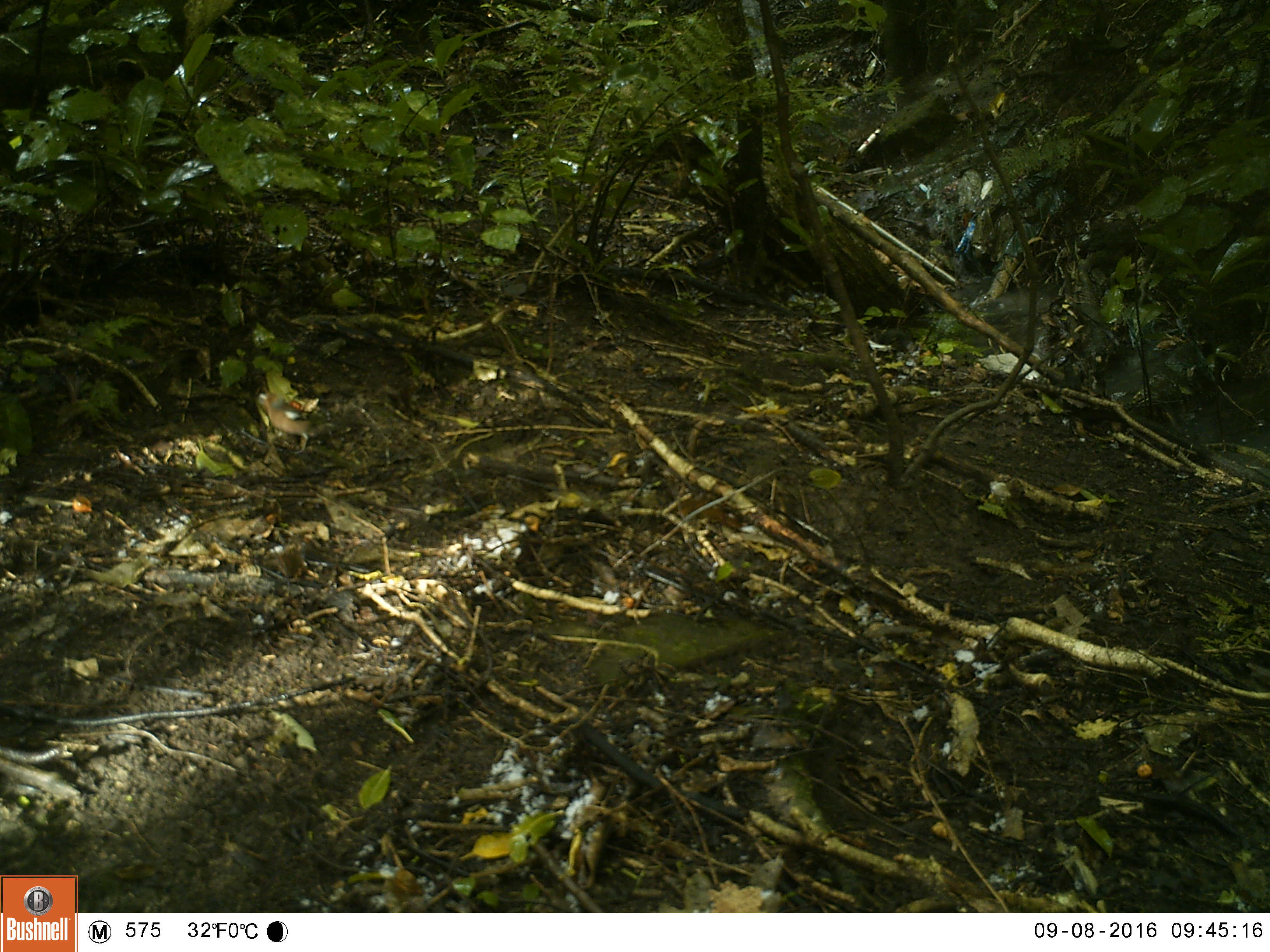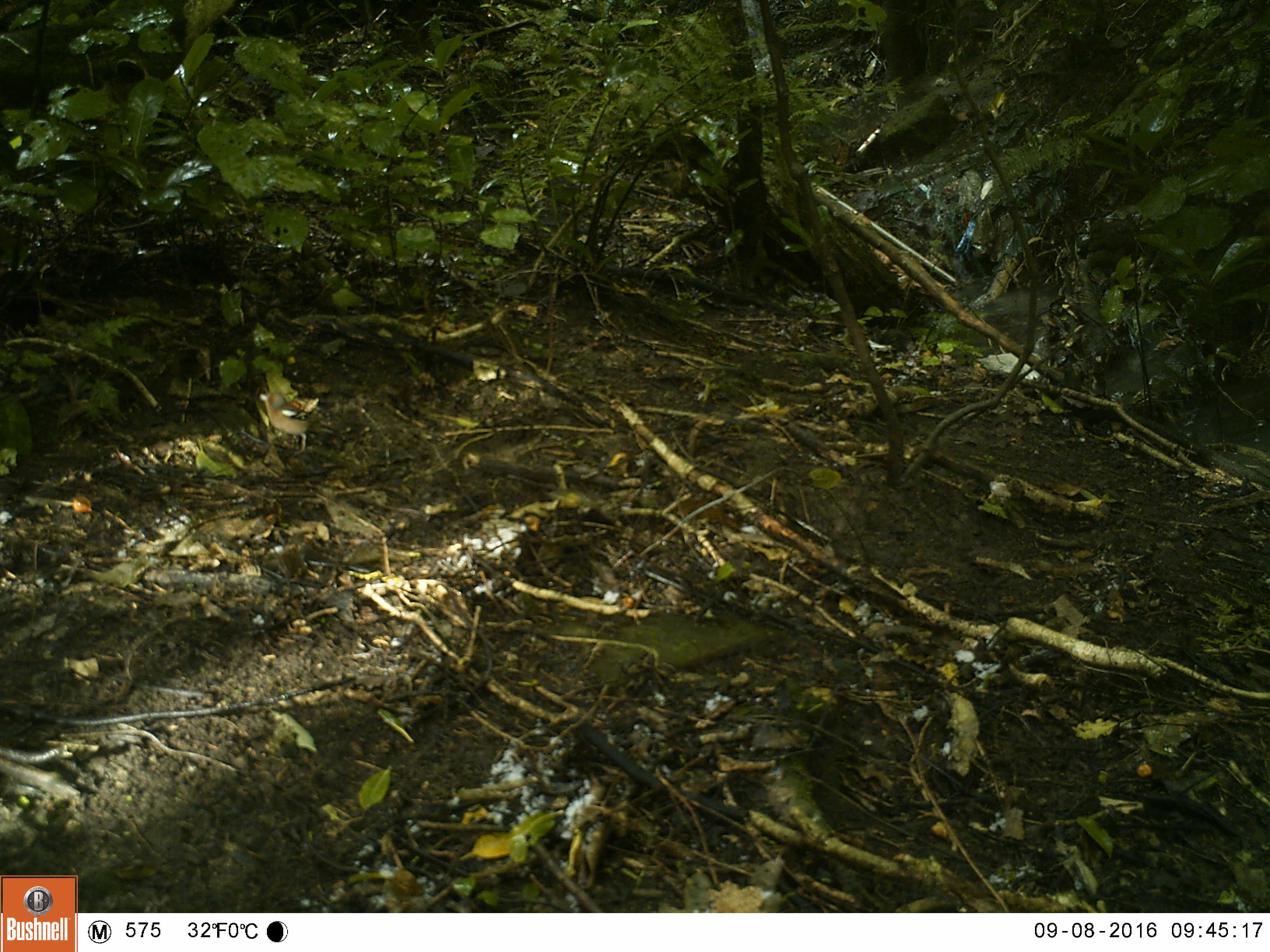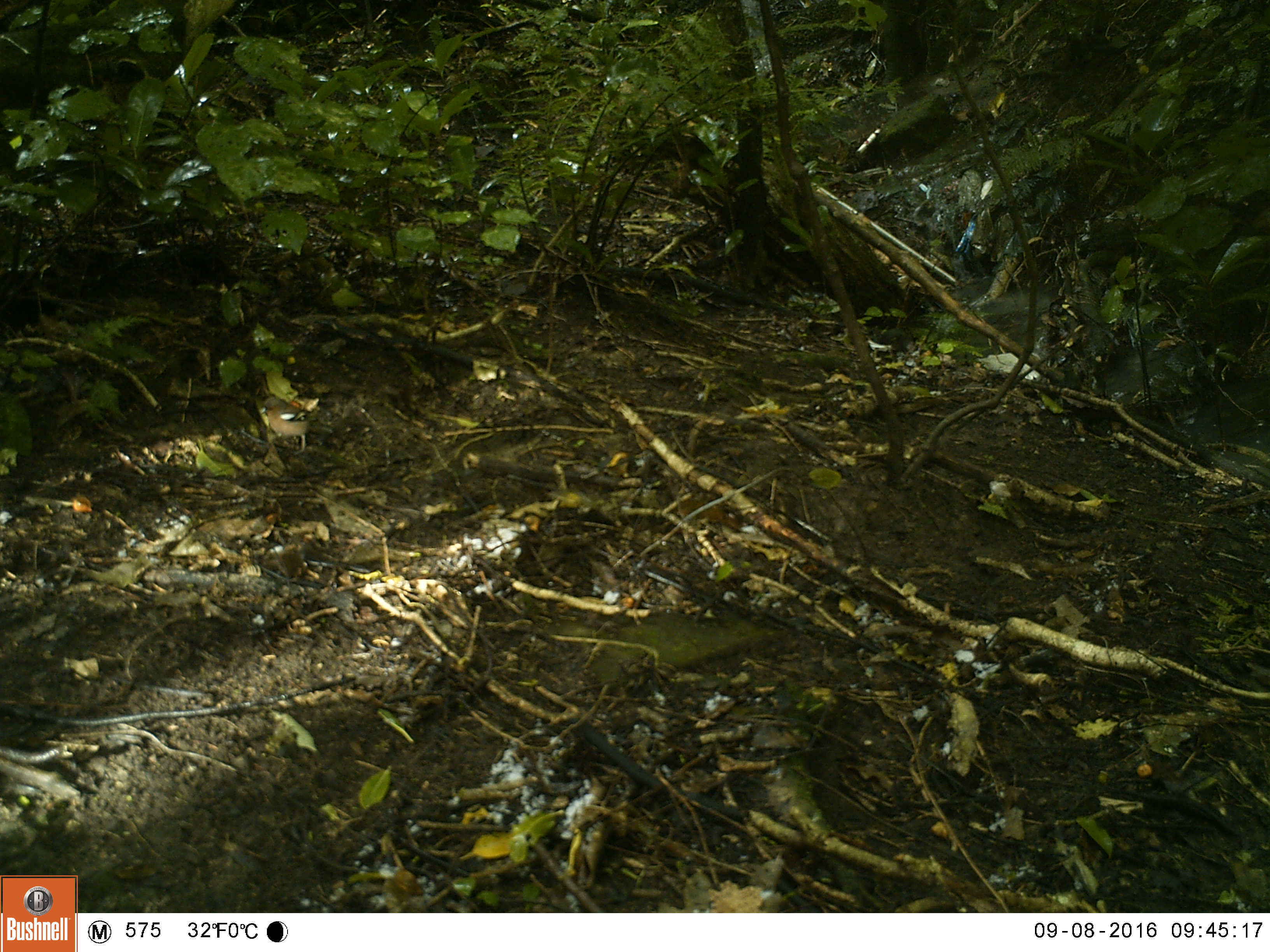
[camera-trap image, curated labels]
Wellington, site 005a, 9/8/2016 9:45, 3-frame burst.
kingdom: Animalia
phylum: Chordata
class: Aves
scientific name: Aves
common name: bird